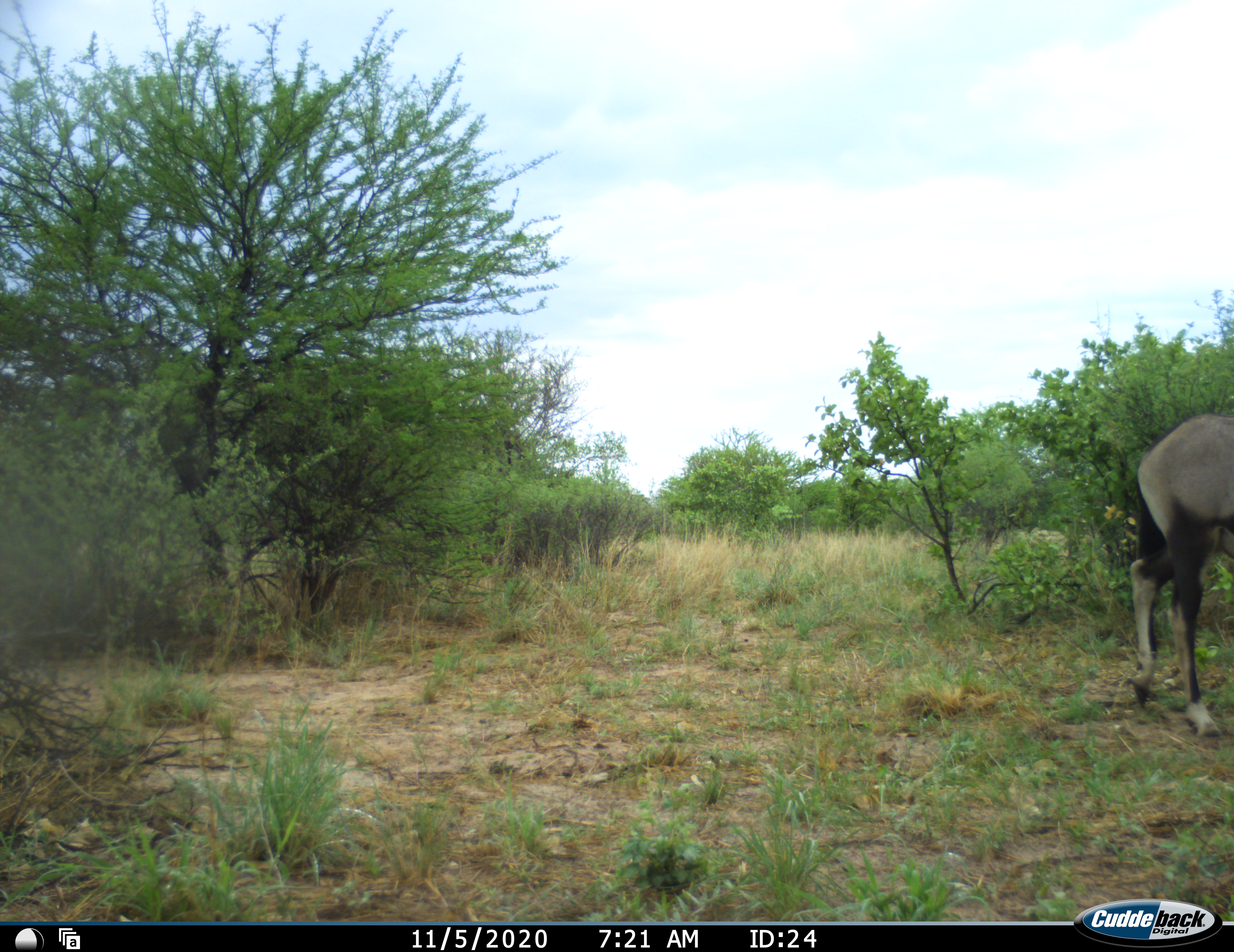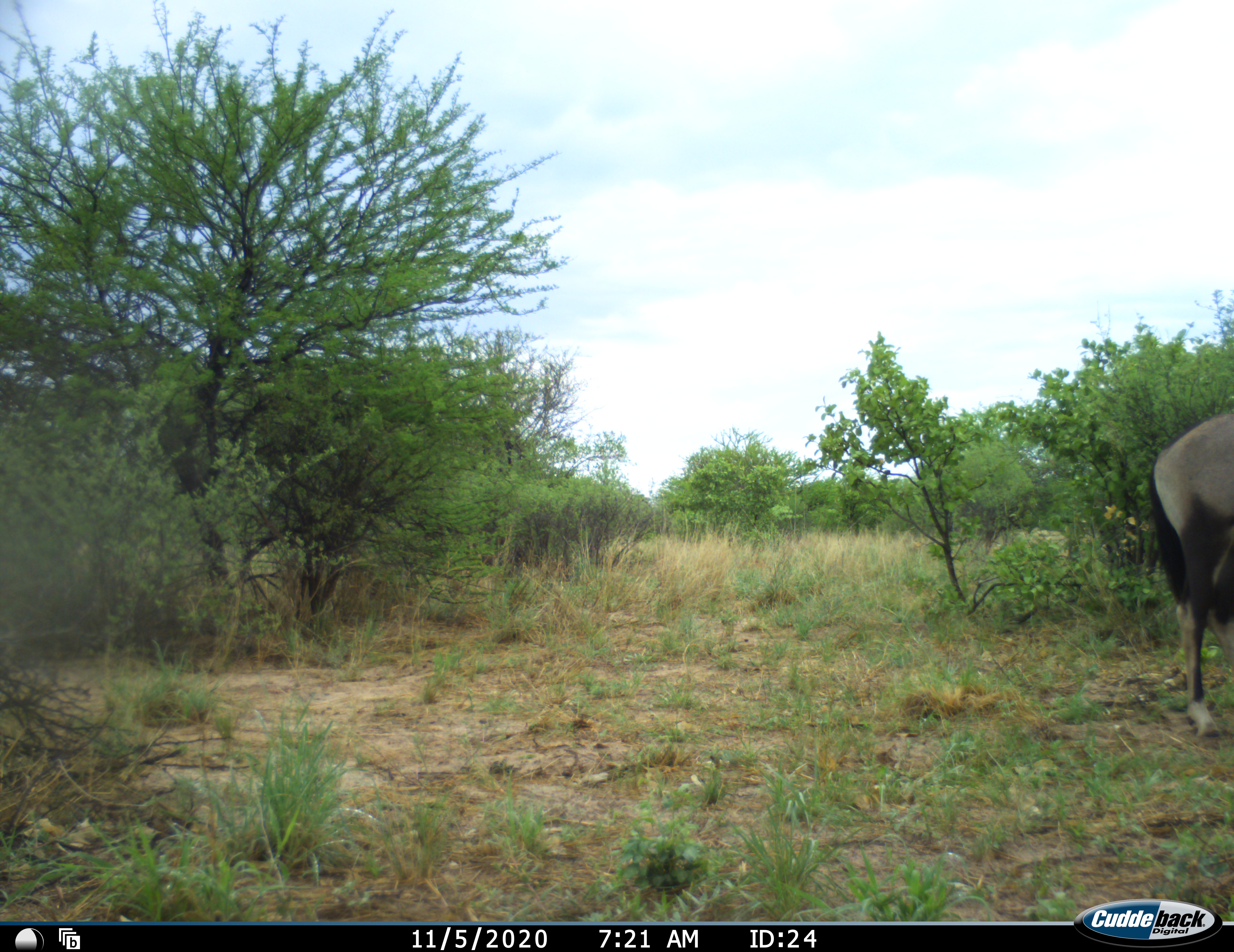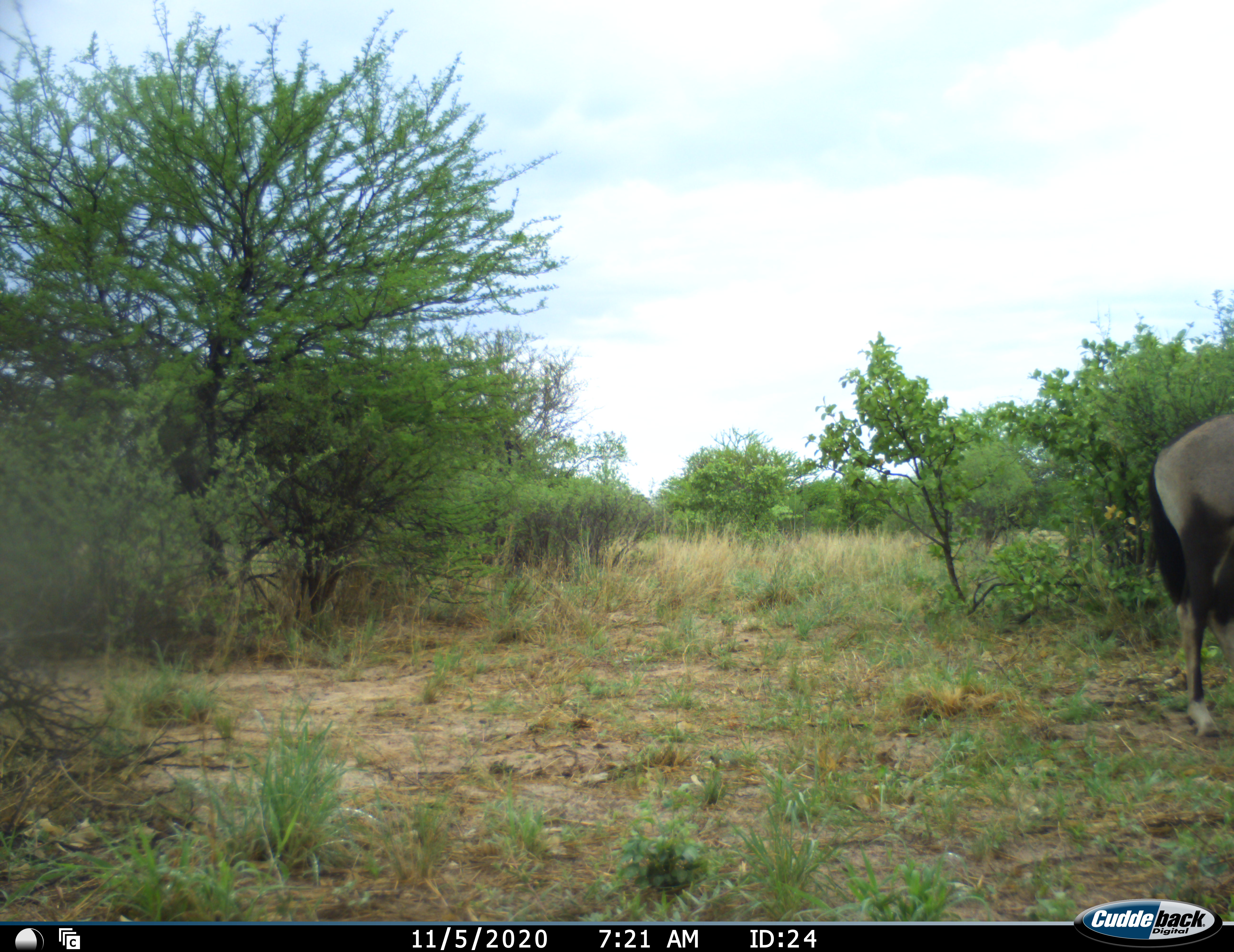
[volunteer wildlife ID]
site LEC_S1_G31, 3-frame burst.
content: unidentified animal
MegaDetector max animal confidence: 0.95